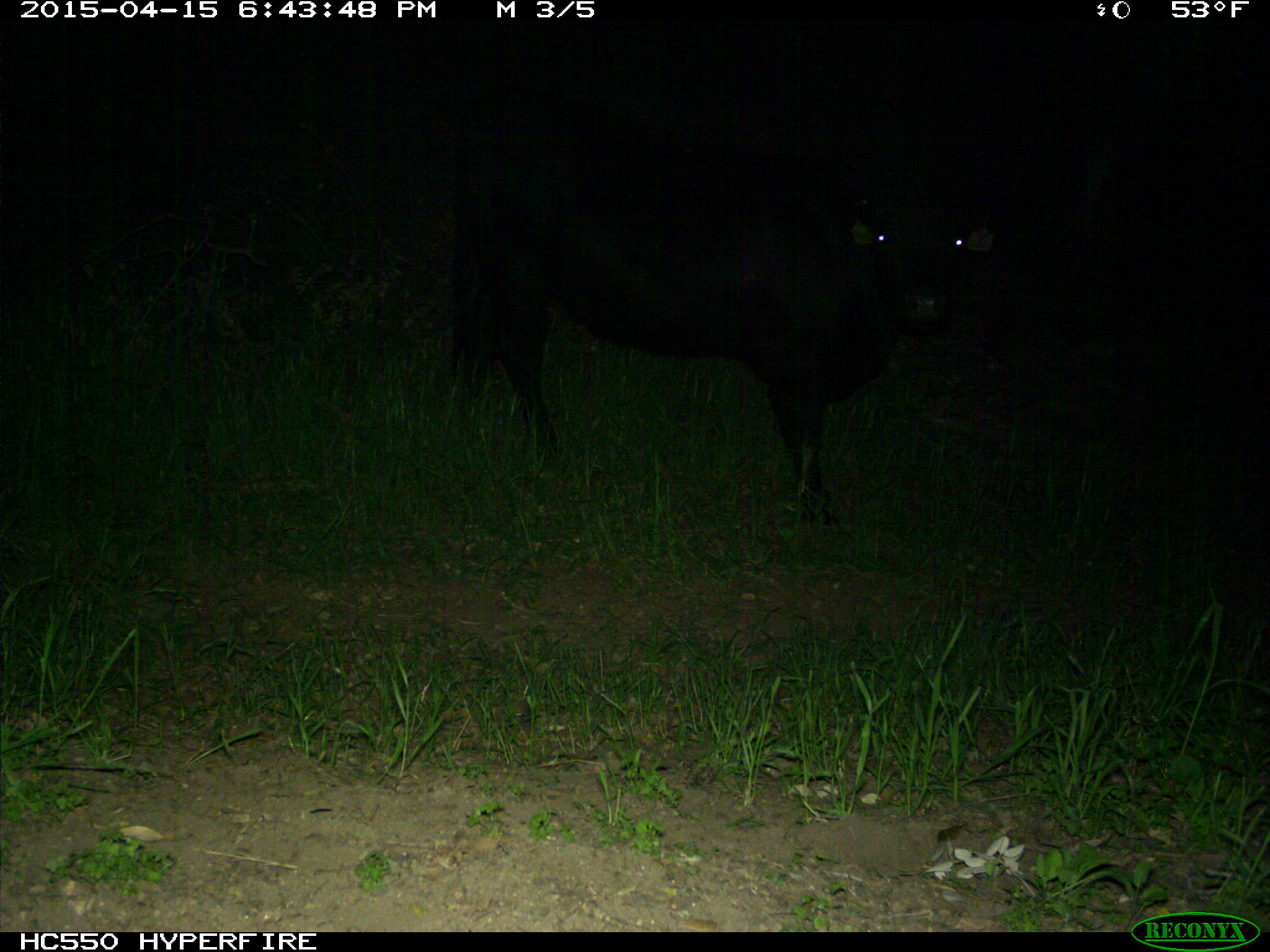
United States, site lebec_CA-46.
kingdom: Animalia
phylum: Chordata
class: Mammalia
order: Artiodactyla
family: Bovidae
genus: Bos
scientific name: Bos taurus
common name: domestic cow